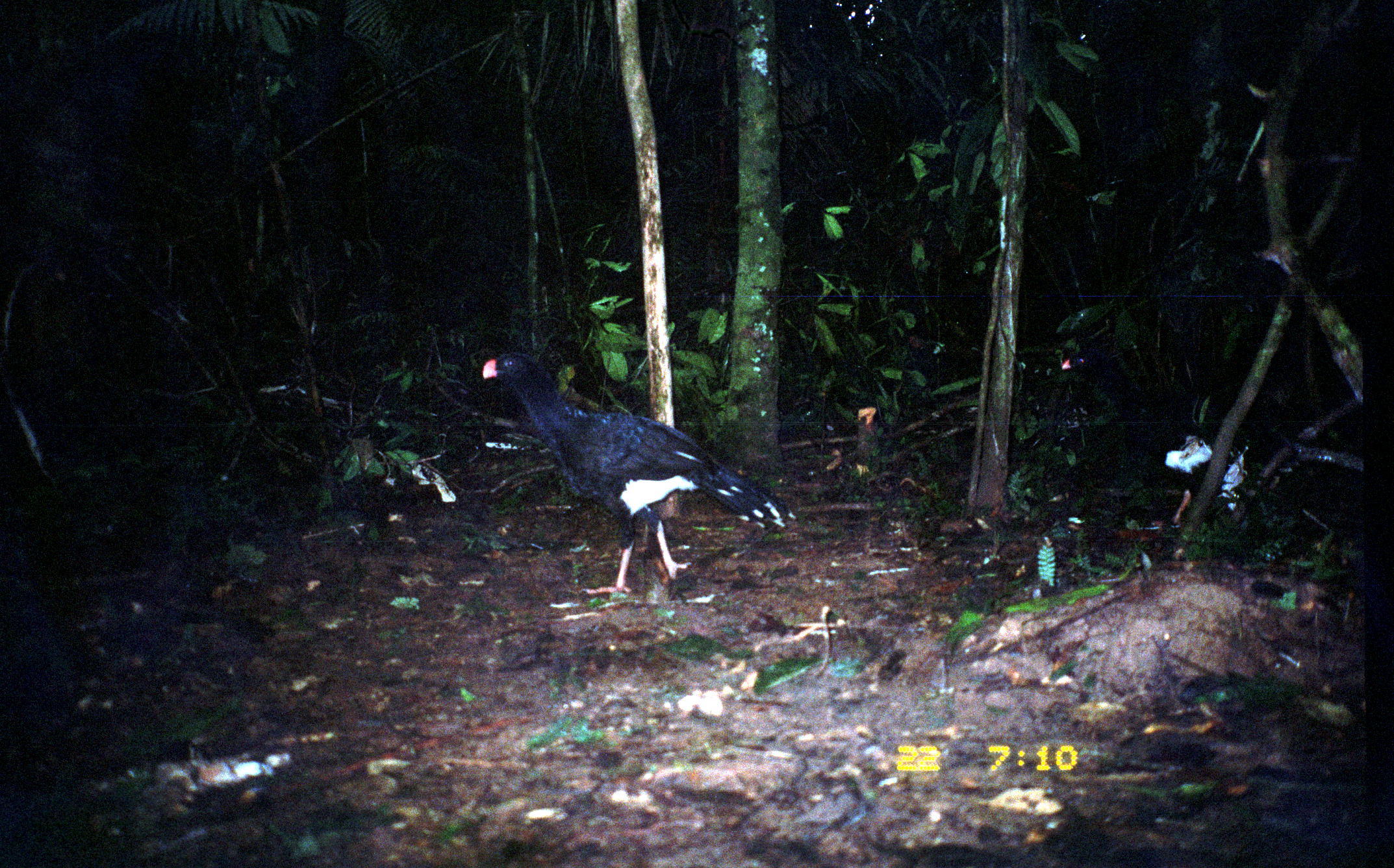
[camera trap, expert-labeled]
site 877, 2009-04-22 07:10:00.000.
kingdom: Animalia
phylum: Chordata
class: Aves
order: Tinamiformes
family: Tinamidae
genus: Tinamus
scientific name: Tinamus major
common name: great tinamou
Tinamus major (great tinamou).